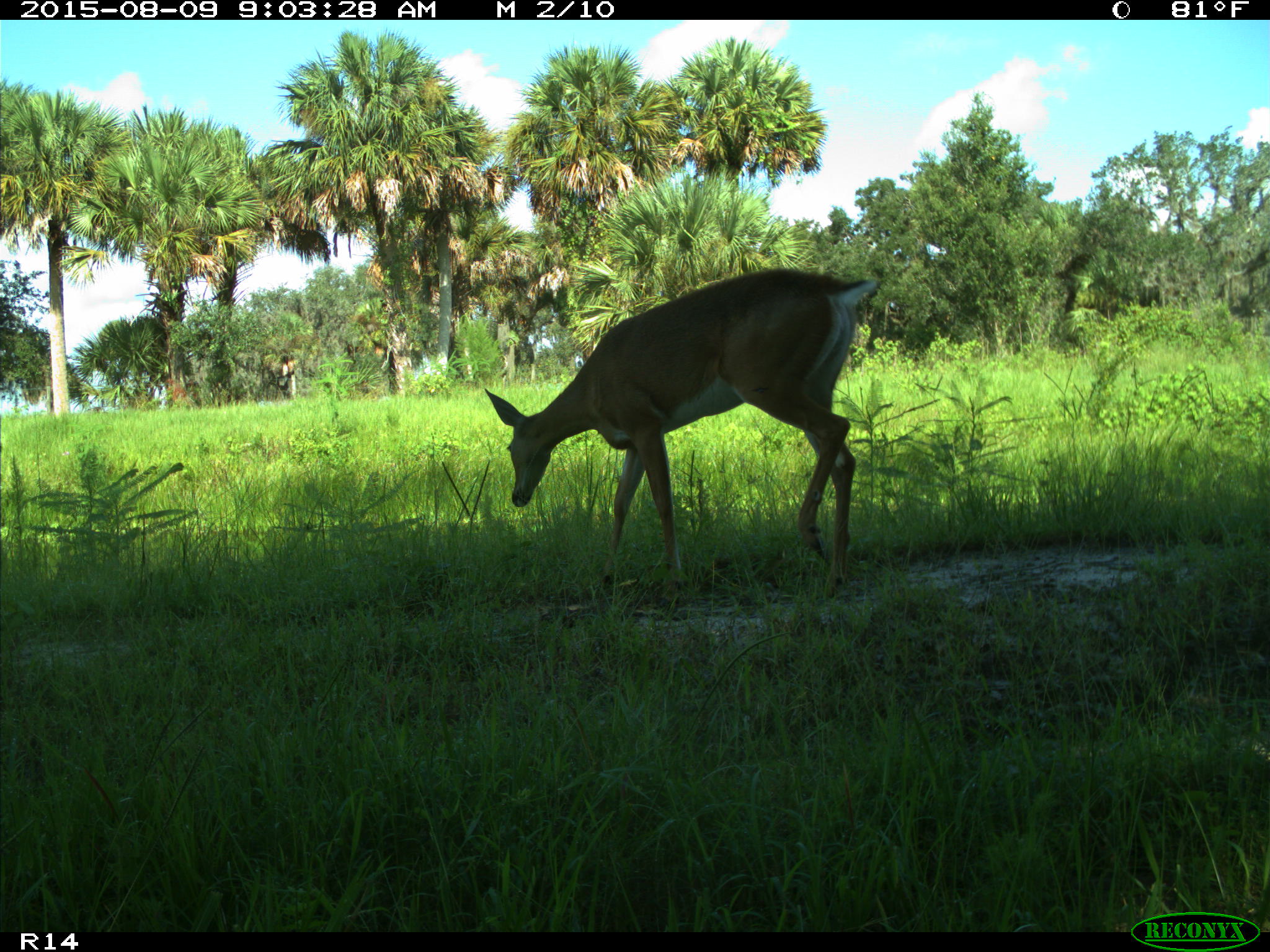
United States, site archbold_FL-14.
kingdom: Animalia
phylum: Chordata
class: Mammalia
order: Artiodactyla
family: Cervidae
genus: Odocoileus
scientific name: Odocoileus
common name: deer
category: unidentified deer